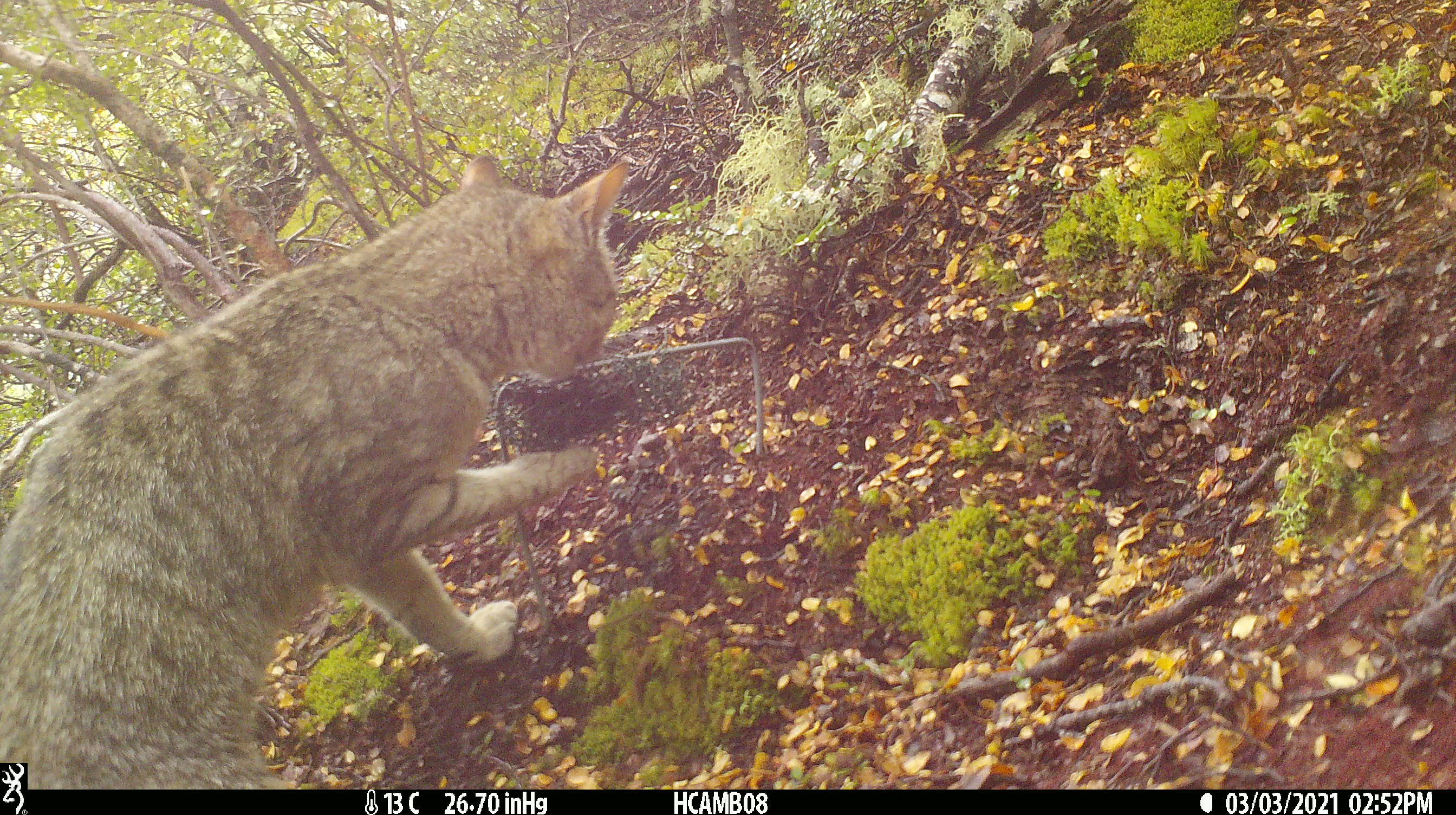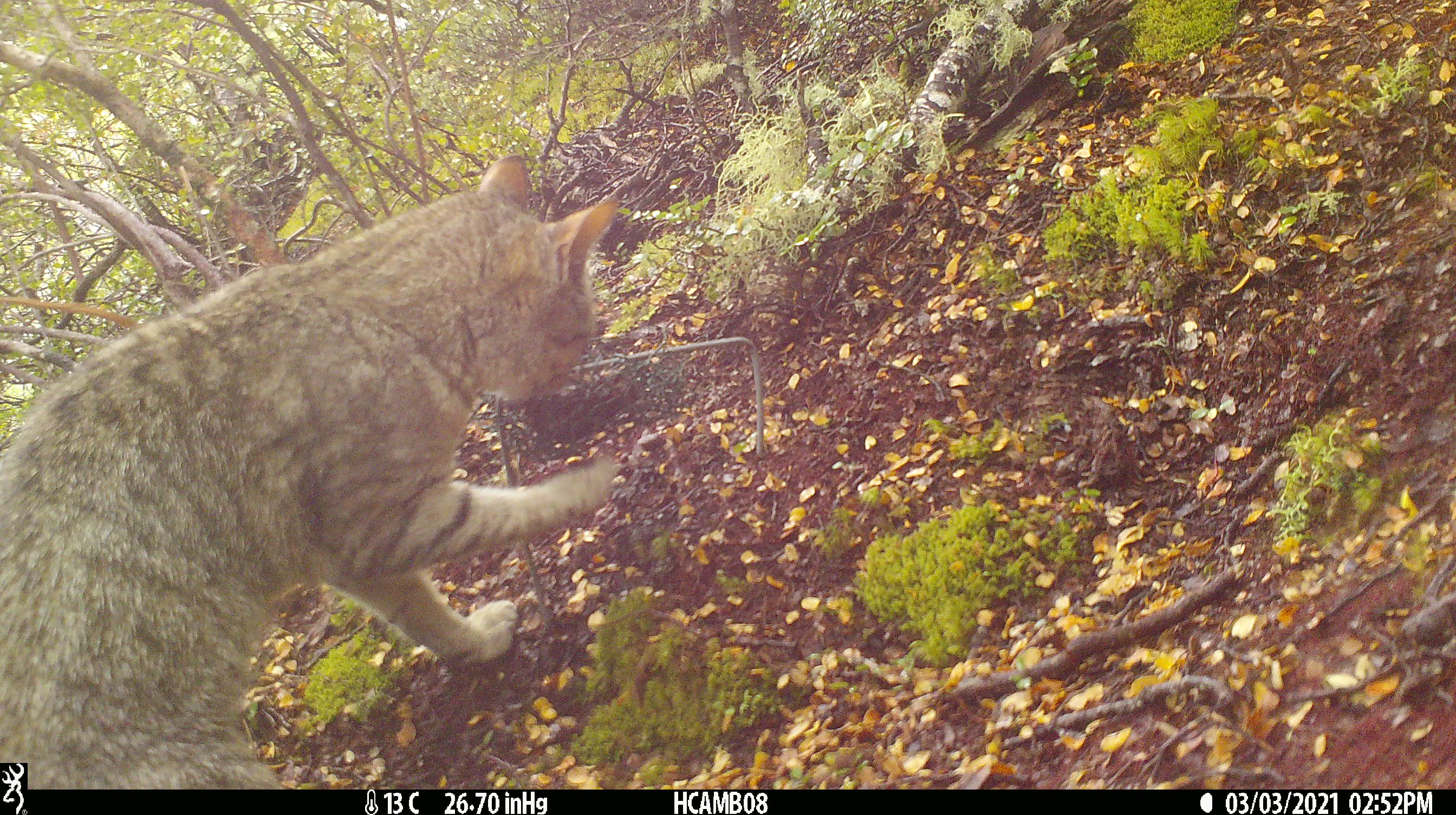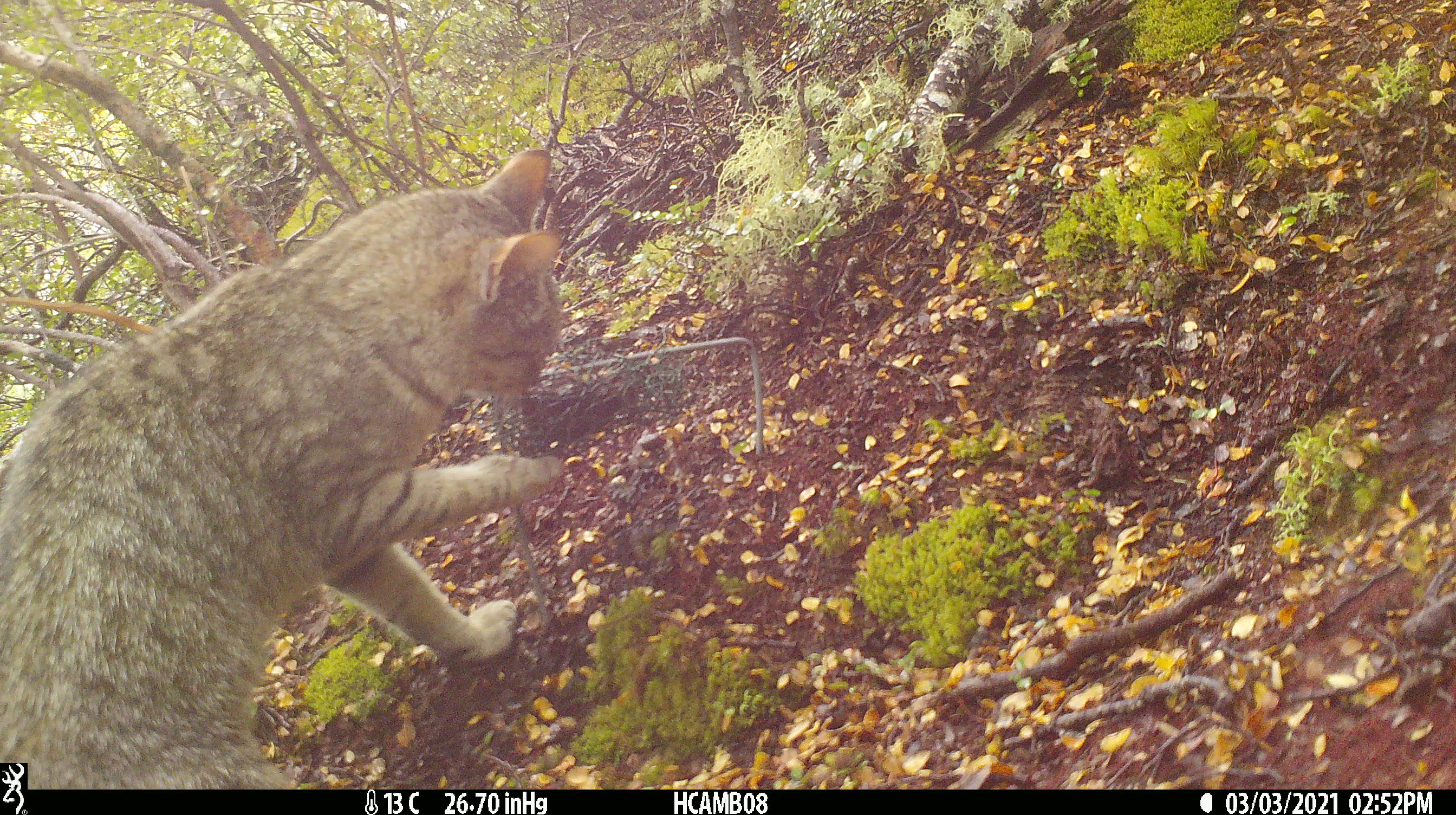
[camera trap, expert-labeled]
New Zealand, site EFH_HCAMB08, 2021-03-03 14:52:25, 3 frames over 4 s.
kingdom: Animalia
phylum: Chordata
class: Mammalia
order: Carnivora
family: Felidae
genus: Felis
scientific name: Felis catus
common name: domestic cat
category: cat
Cat (domestic cat) (Felis catus).